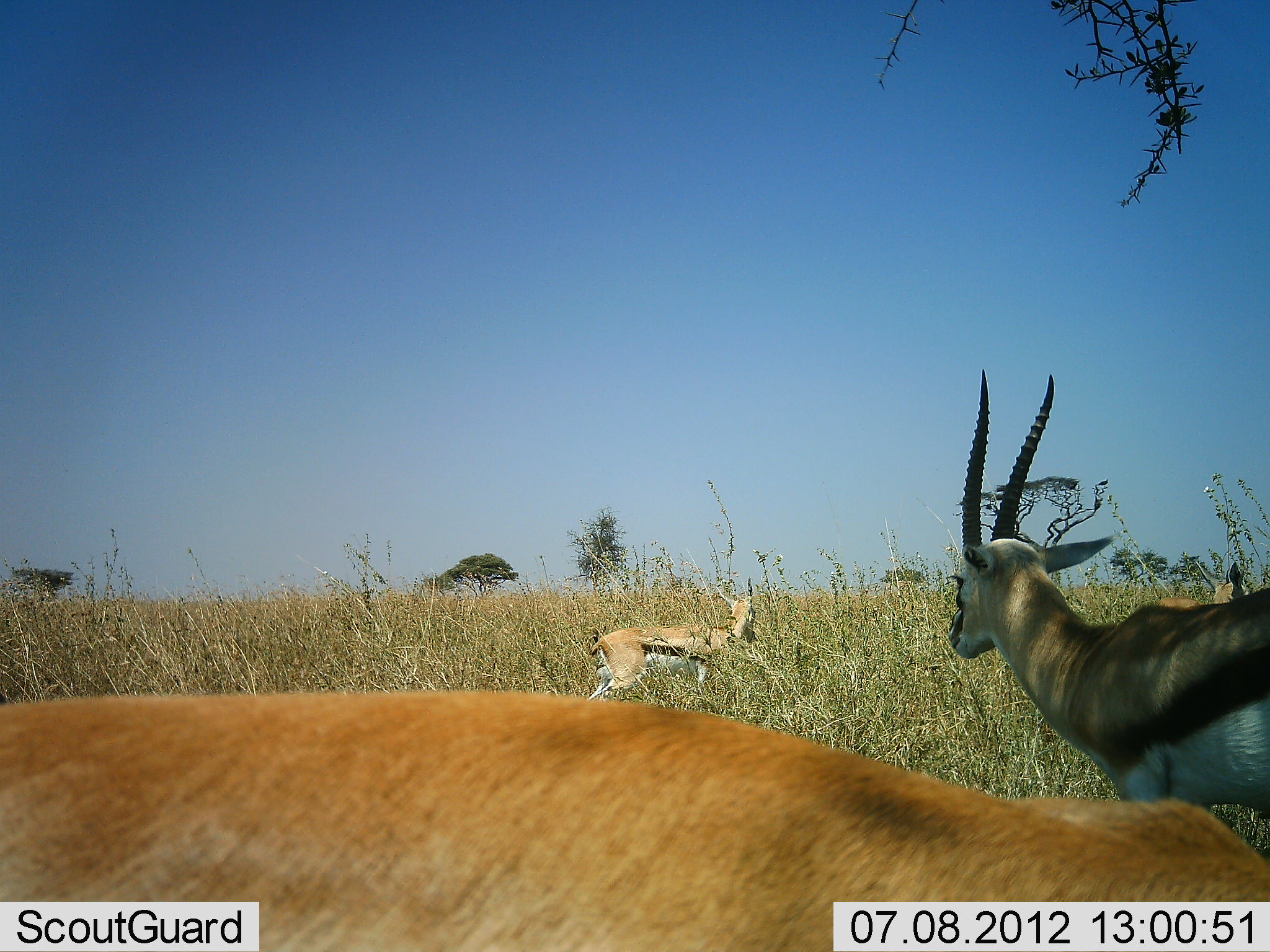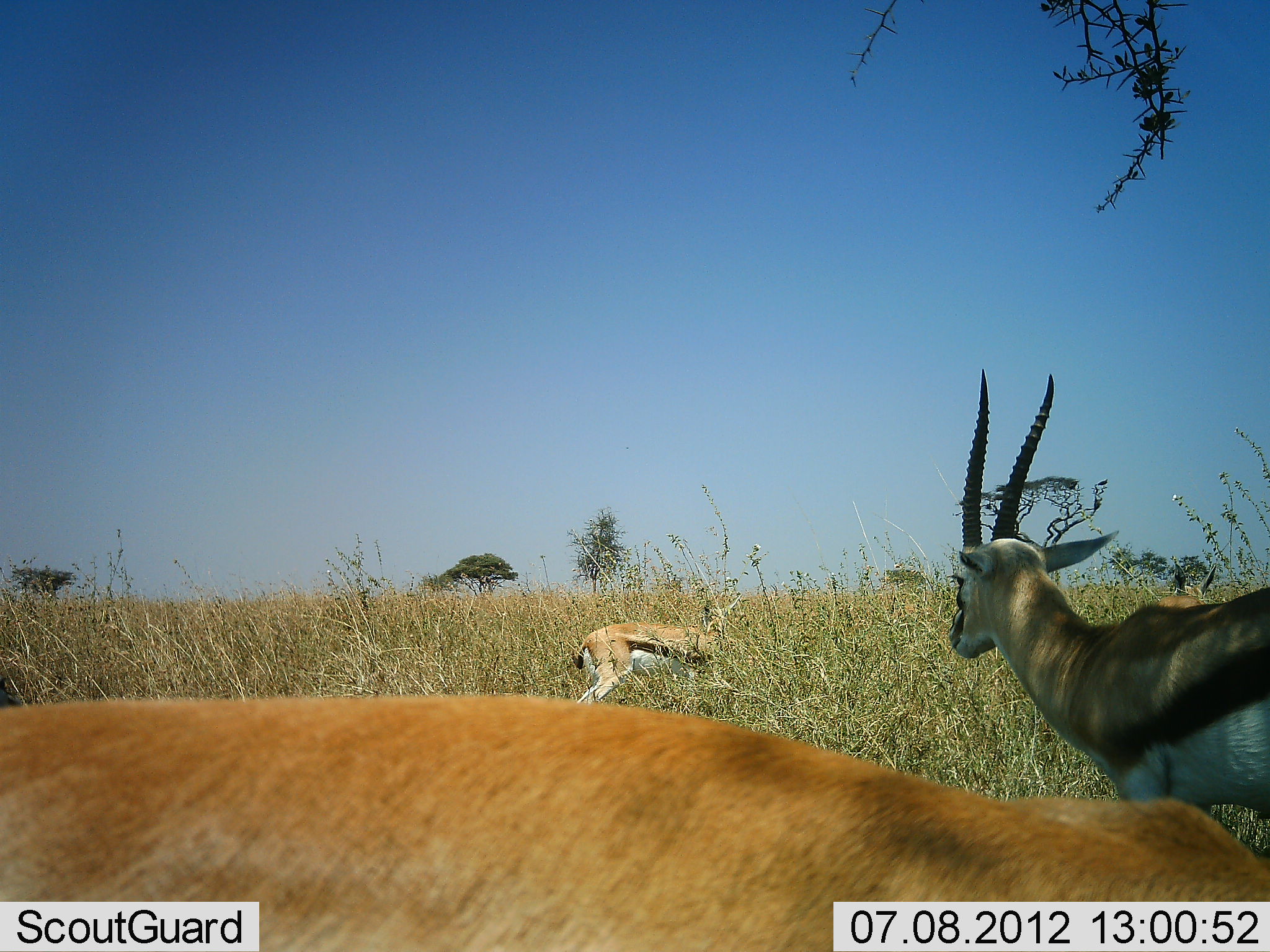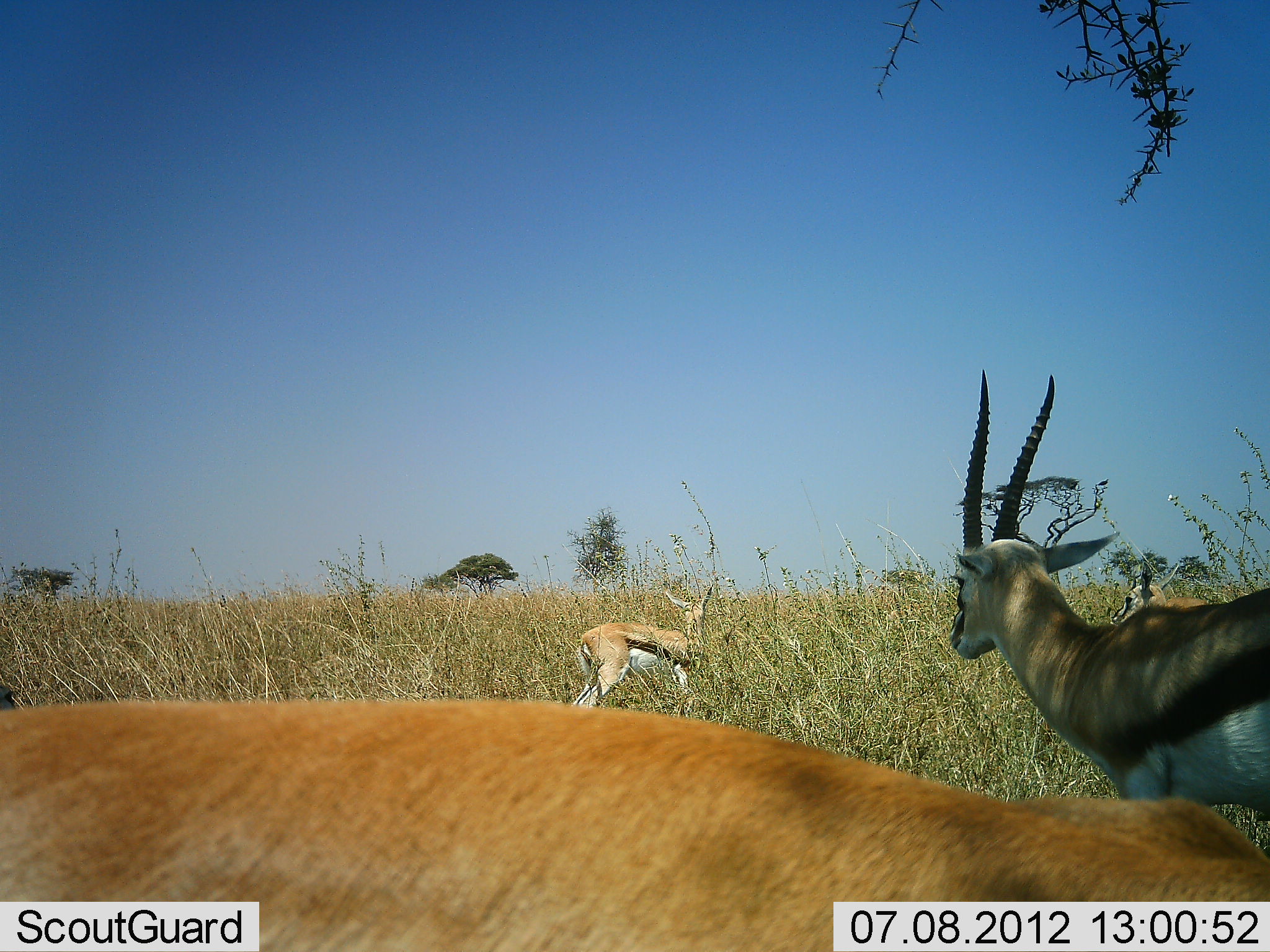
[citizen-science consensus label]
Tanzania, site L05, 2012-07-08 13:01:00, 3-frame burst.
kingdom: Animalia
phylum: Chordata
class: Mammalia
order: Artiodactyla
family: Bovidae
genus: Eudorcas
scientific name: Eudorcas thomsonii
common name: thomson's gazelle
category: gazellethomsons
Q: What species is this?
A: Gazellethomsons (thomson's gazelle) (Eudorcas thomsonii).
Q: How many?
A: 4.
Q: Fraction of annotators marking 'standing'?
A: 90%.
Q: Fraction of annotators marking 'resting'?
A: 0%.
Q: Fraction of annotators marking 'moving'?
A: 30%.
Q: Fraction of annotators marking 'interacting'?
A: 0%.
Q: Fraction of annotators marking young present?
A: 0%.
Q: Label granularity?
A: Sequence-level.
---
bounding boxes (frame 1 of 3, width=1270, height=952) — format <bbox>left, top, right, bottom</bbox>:
animal: <bbox>1, 690, 1270, 952</bbox>; <bbox>944, 371, 1270, 804</bbox>; <bbox>584, 579, 759, 698</bbox>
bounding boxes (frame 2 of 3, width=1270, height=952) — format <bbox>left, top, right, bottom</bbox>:
animal: <bbox>1, 691, 1270, 952</bbox>; <bbox>947, 368, 1270, 819</bbox>; <bbox>570, 590, 745, 705</bbox>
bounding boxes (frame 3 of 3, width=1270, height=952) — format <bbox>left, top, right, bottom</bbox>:
animal: <bbox>1, 696, 1270, 952</bbox>; <bbox>947, 367, 1270, 819</bbox>; <bbox>570, 585, 715, 705</bbox>